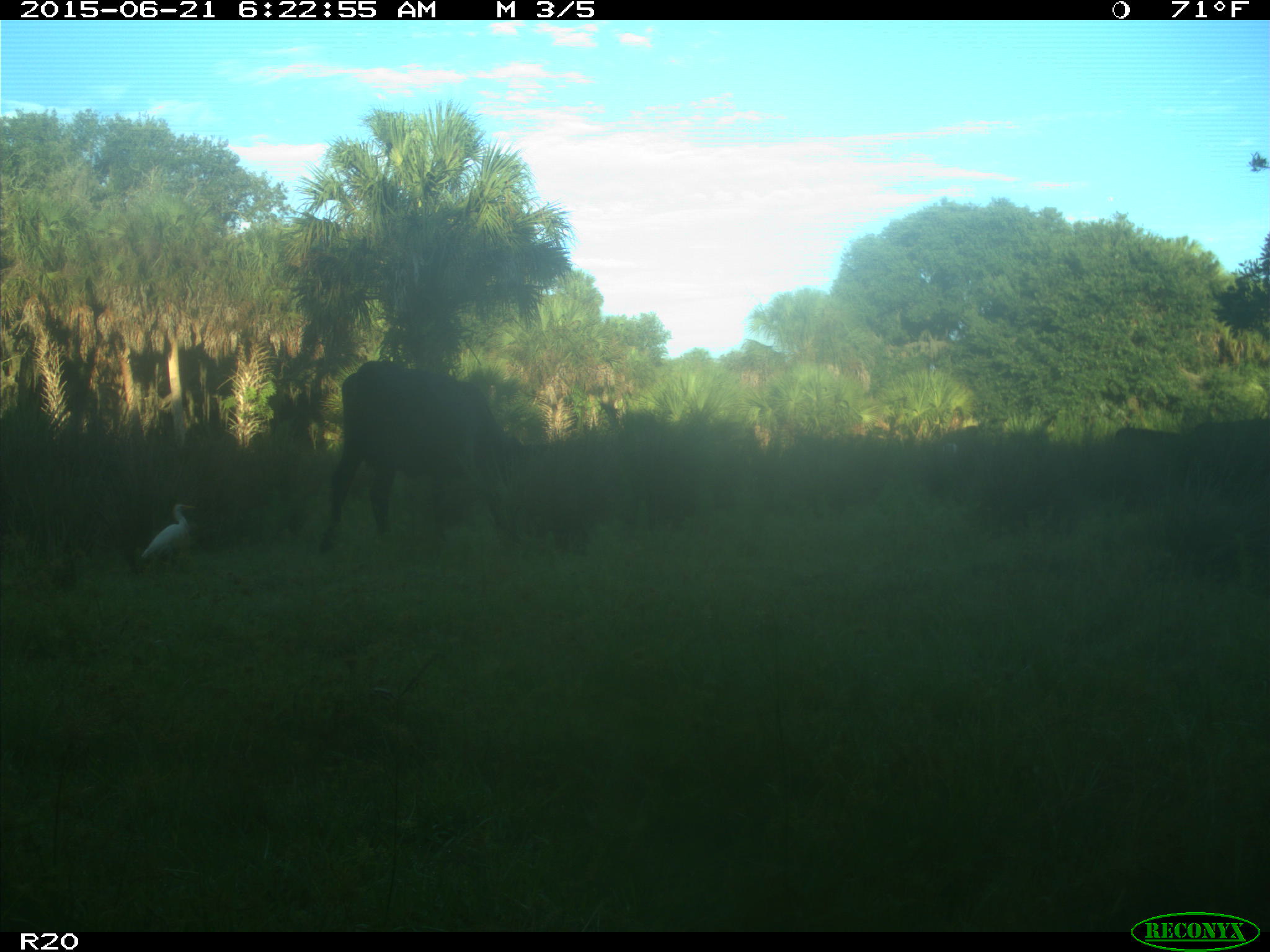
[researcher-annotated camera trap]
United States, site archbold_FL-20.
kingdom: Animalia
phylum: Chordata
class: Mammalia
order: Artiodactyla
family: Bovidae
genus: Bos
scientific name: Bos taurus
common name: domestic cow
Bos taurus (domestic cow).